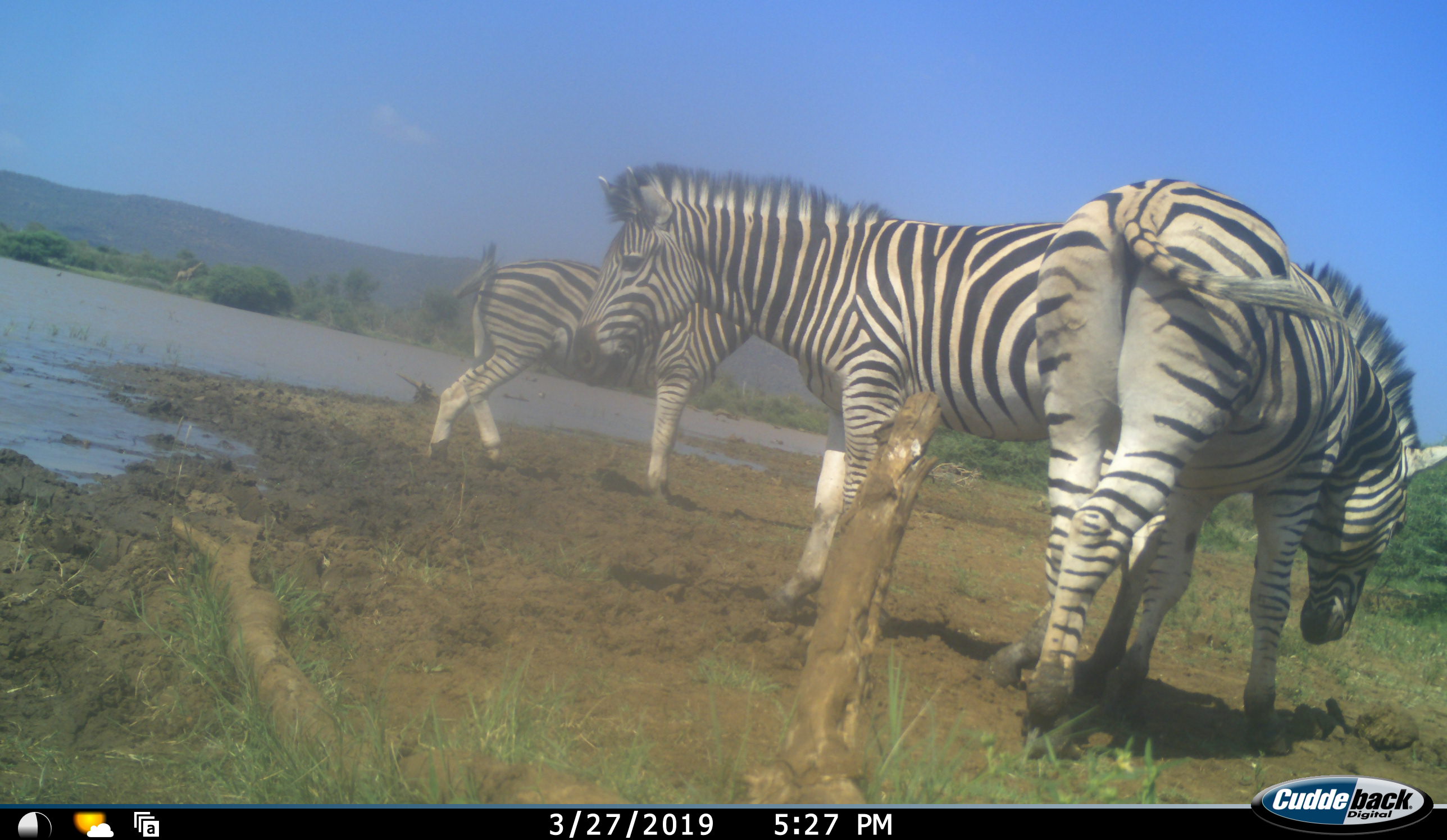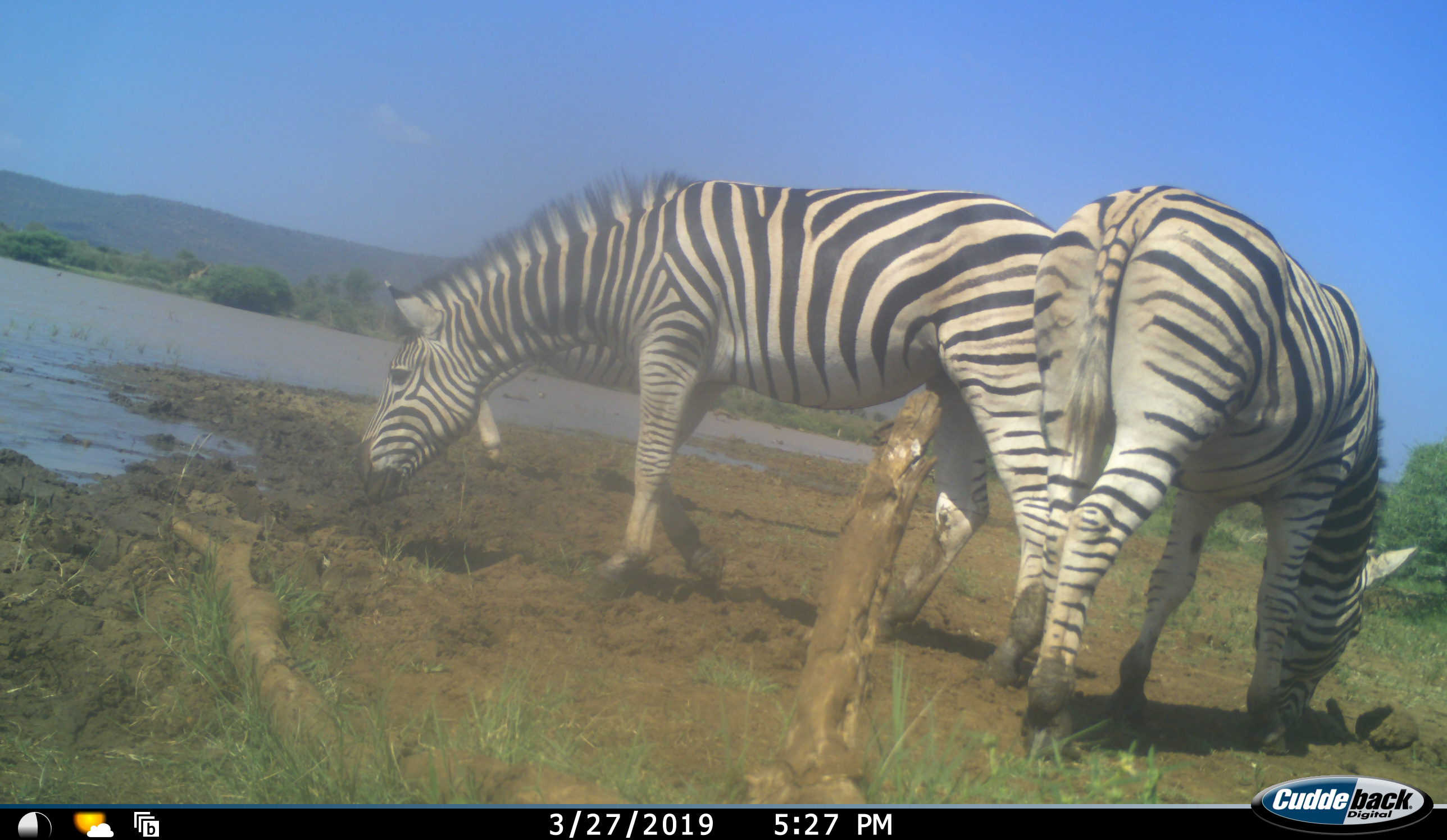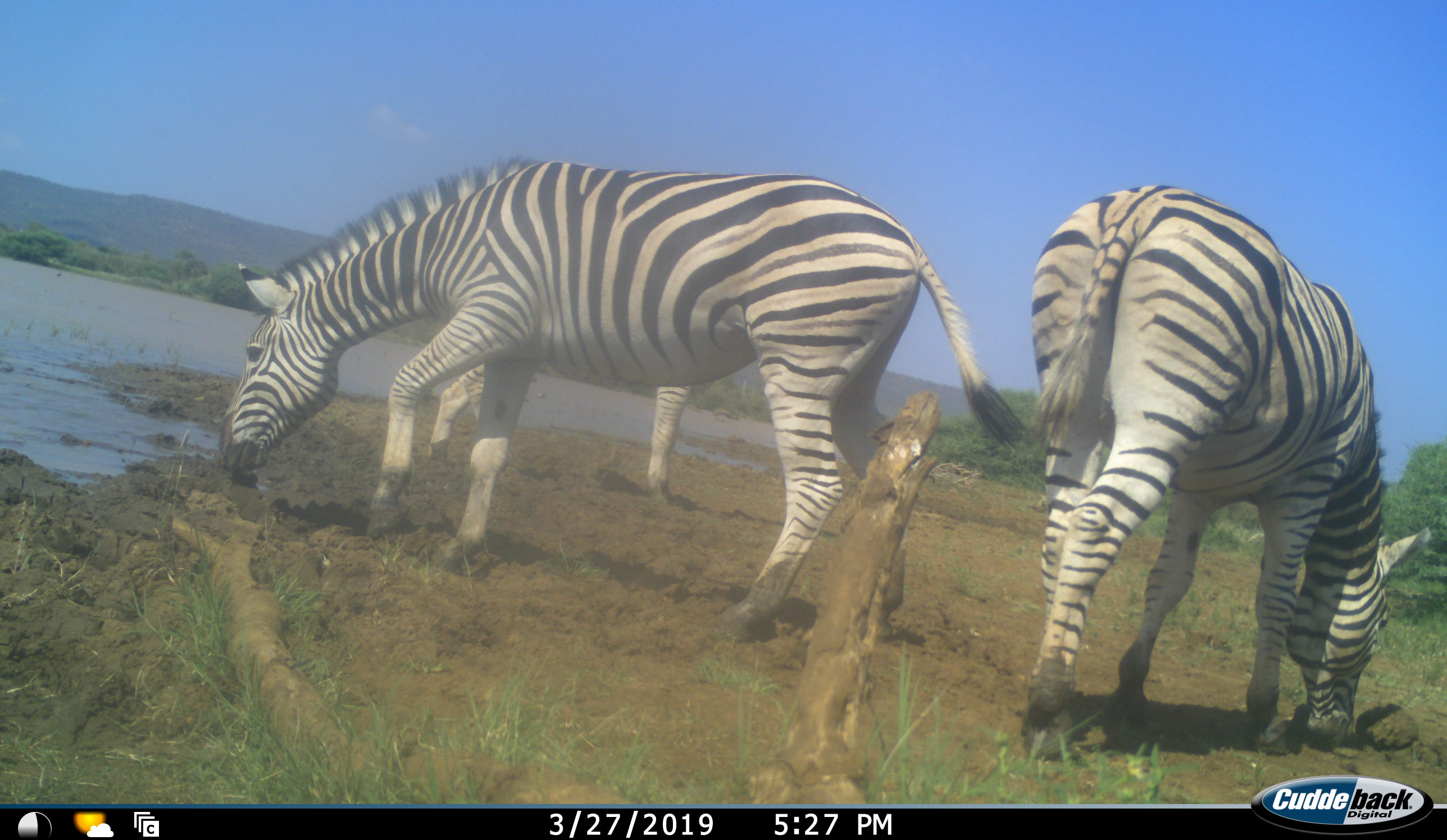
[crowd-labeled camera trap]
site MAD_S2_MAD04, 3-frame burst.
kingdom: Animalia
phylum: Chordata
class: Mammalia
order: Perissodactyla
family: Equidae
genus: Equus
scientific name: Equus quagga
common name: plains zebra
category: zebraplains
Zebraplains (plains zebra) (Equus quagga), count 3. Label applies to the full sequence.